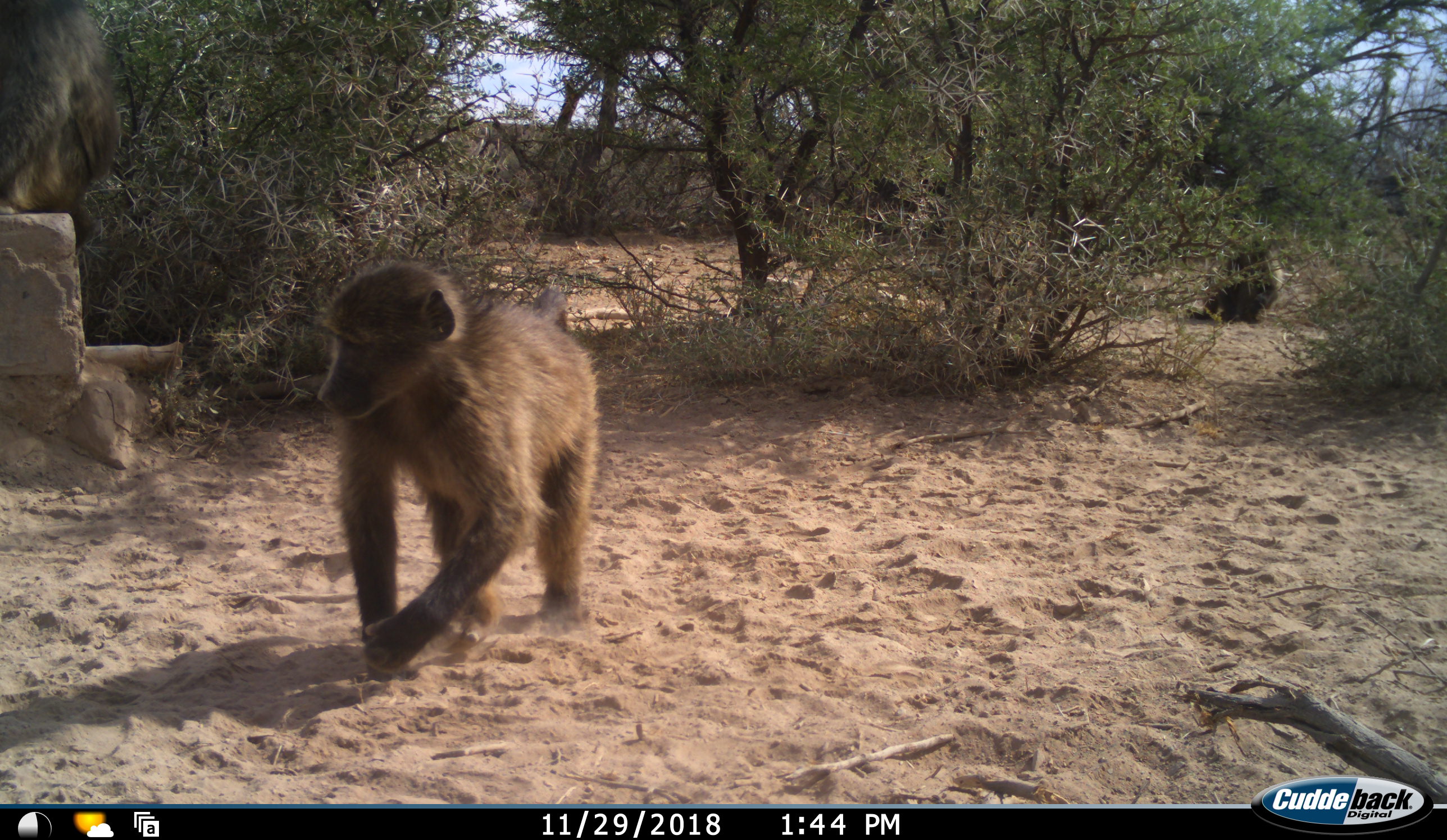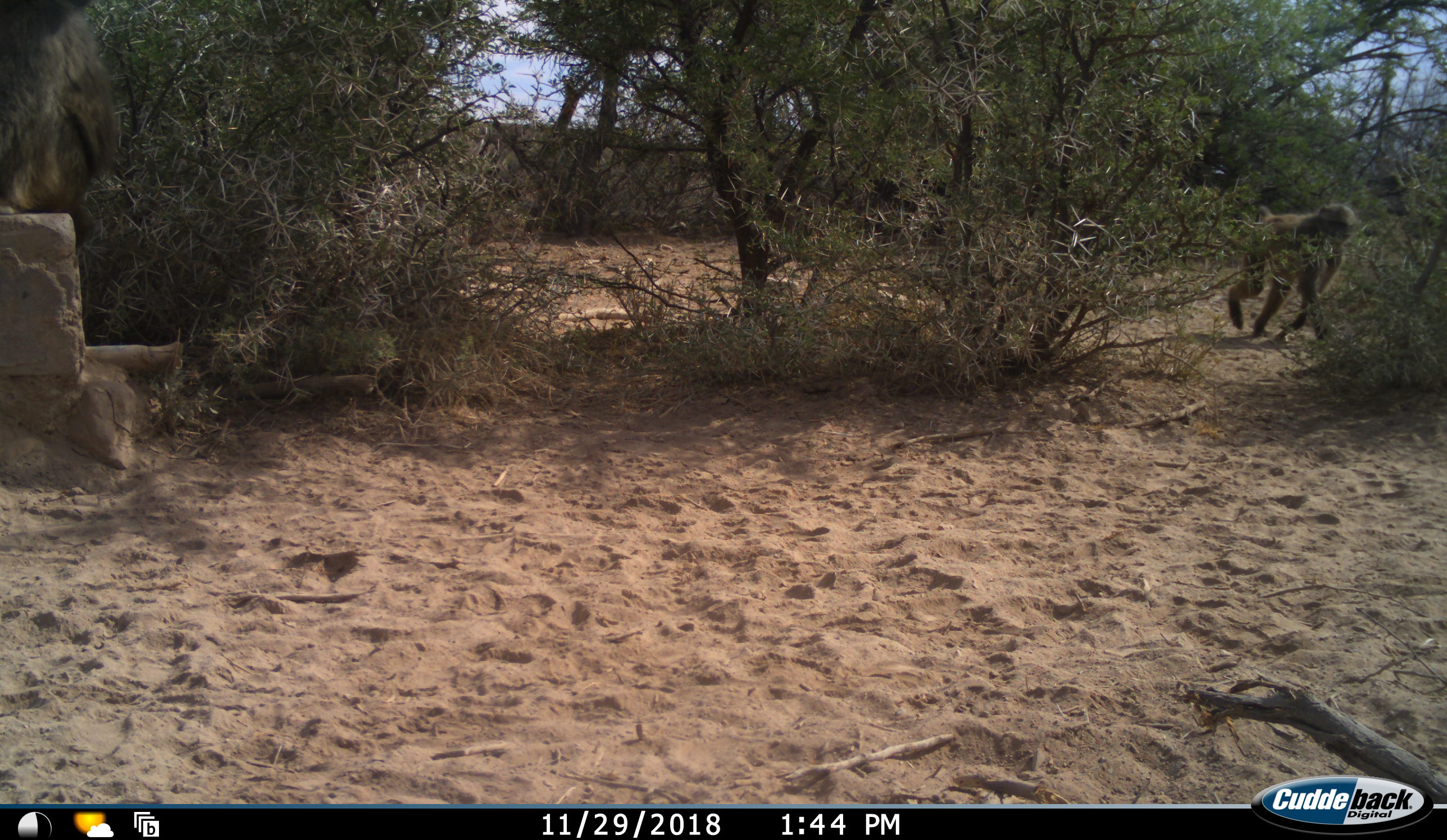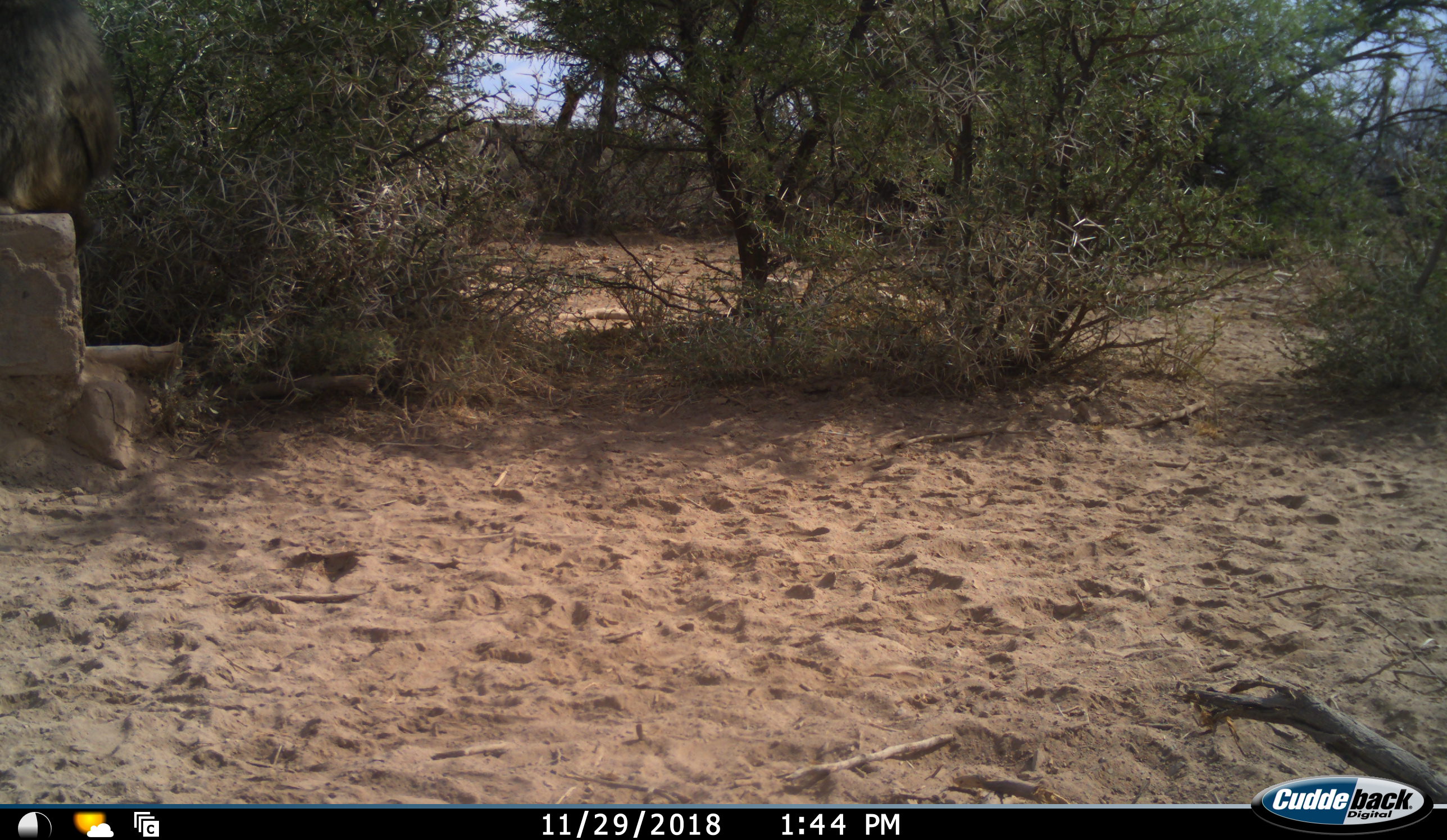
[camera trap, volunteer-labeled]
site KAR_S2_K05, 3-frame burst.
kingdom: Animalia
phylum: Chordata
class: Mammalia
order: Primates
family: Cercopithecidae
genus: Papio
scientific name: Papio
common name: baboon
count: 3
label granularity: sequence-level